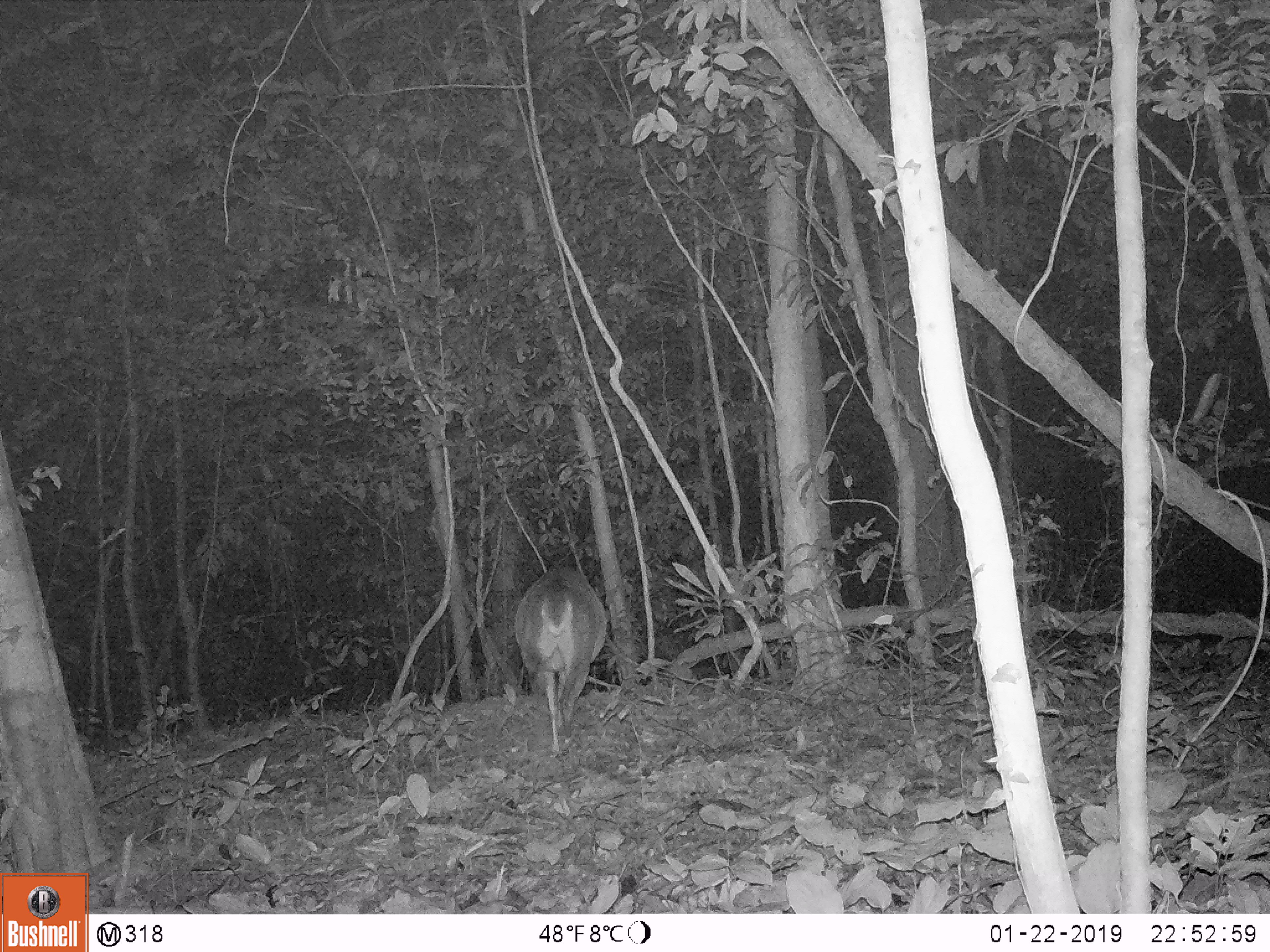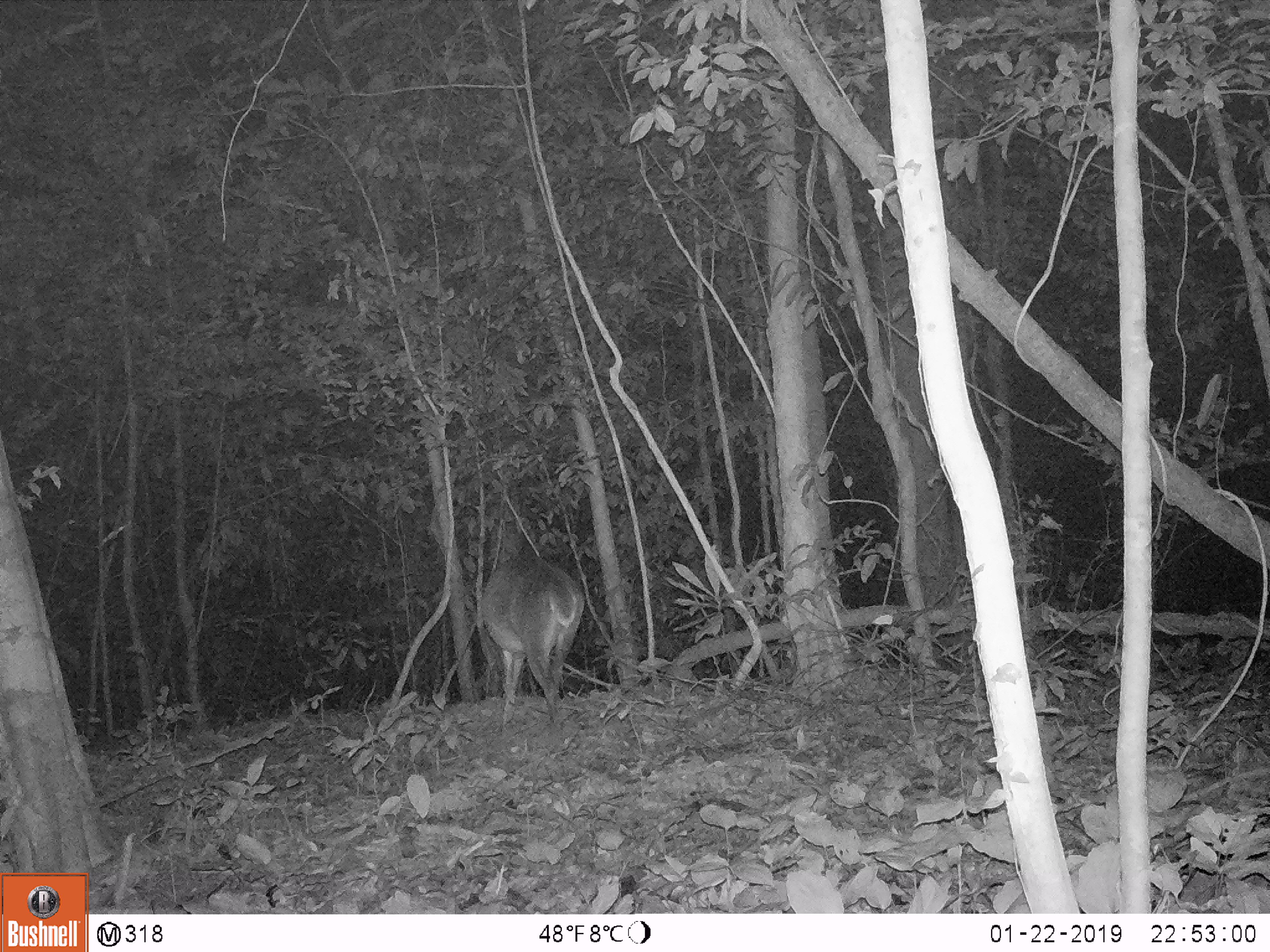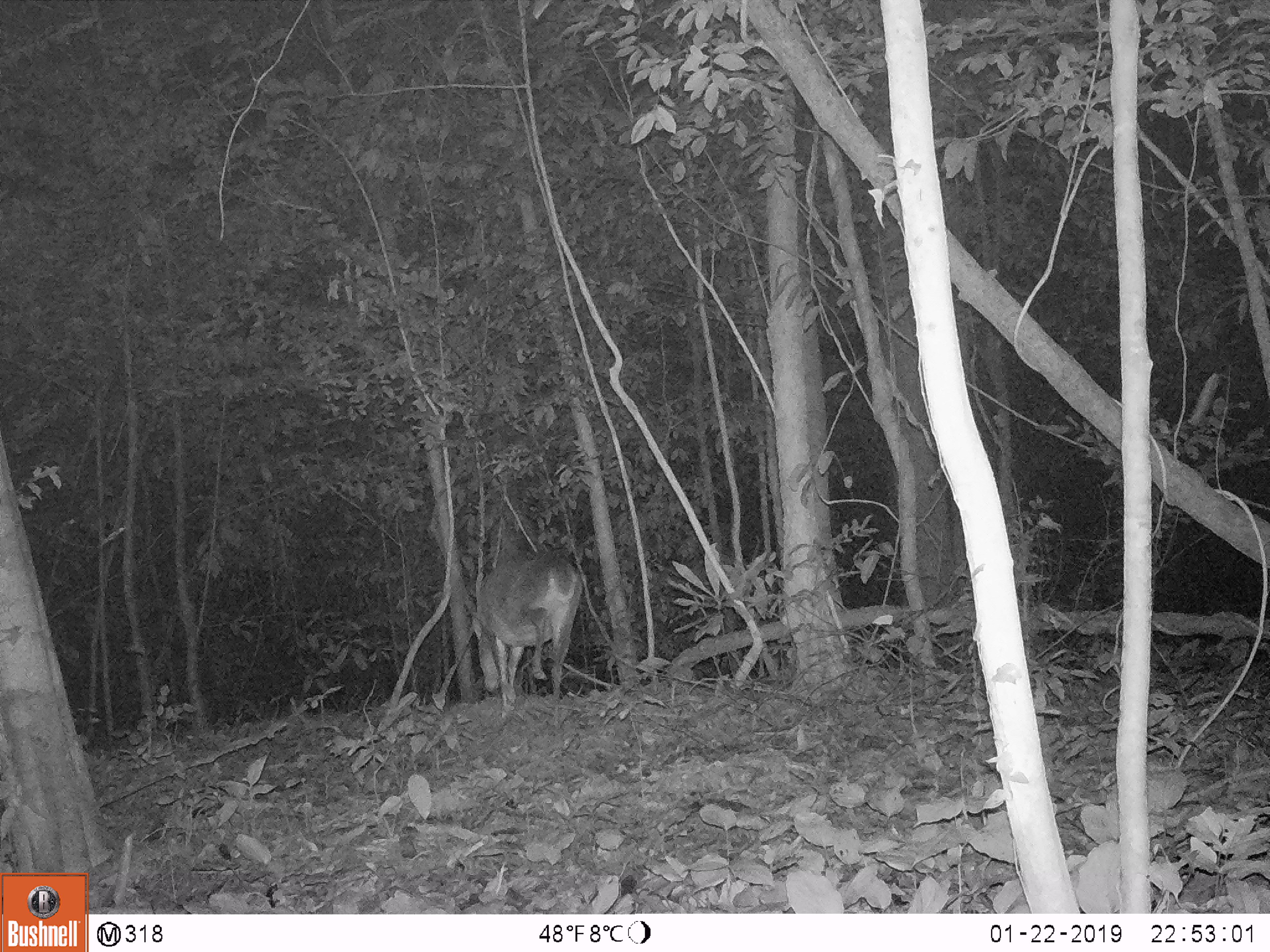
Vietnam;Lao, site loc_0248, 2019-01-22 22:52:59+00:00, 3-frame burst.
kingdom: Animalia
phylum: Chordata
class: Mammalia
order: Artiodactyla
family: Cervidae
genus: Muntiacus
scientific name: Muntiacus vuquangensis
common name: large-antlered muntjac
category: large antlered muntjac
Large antlered muntjac (large-antlered muntjac) (Muntiacus vuquangensis). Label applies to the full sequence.